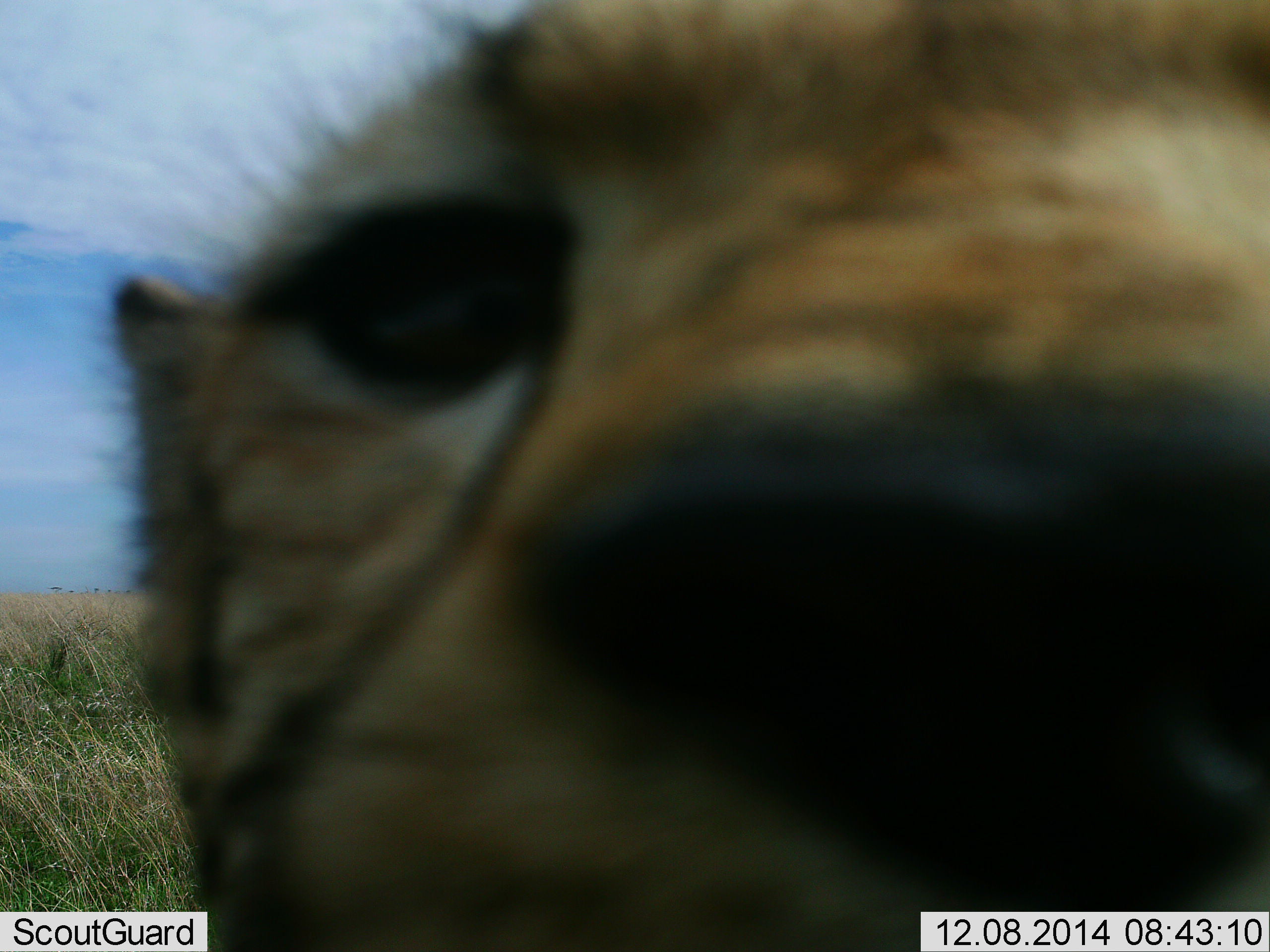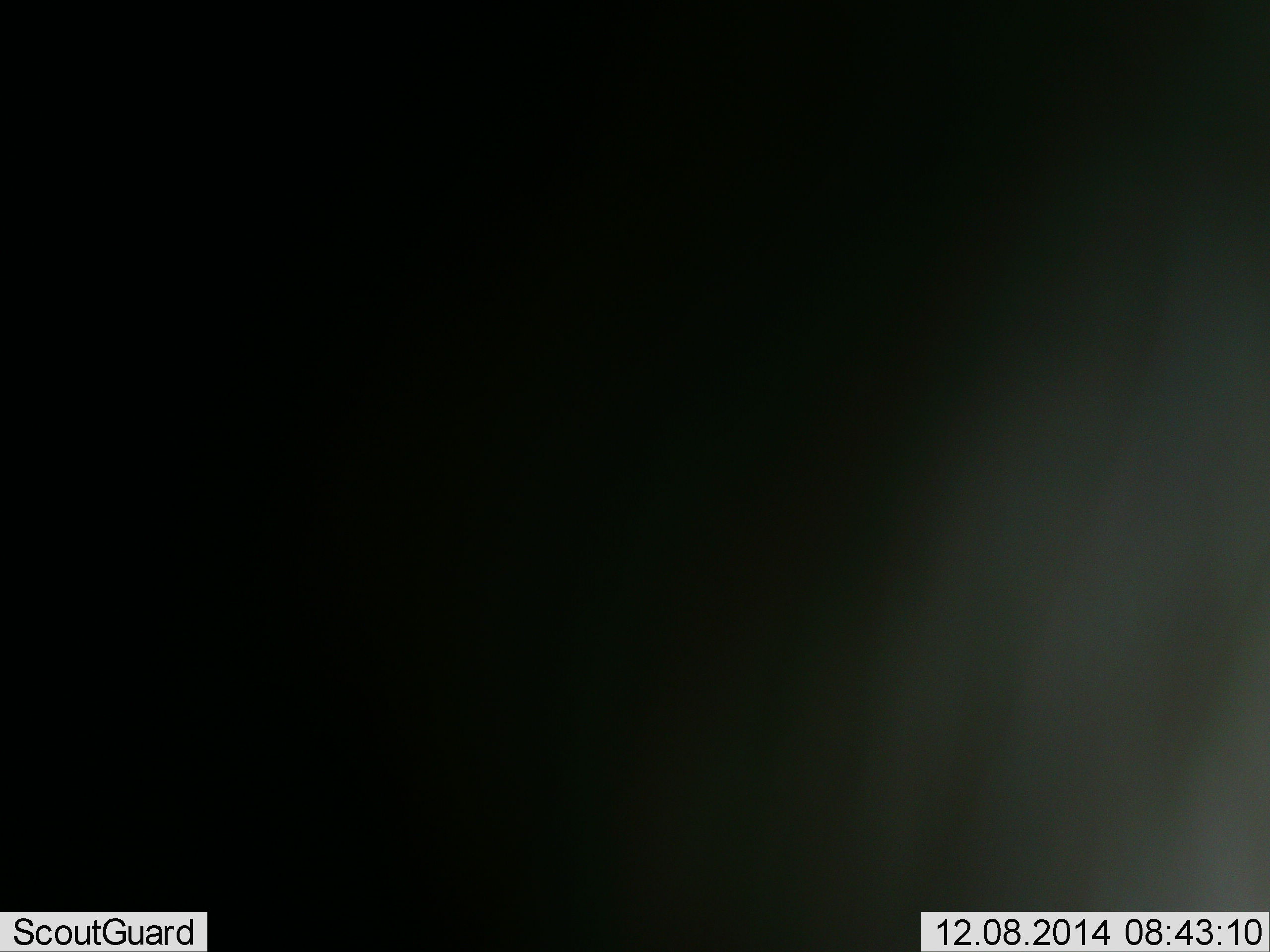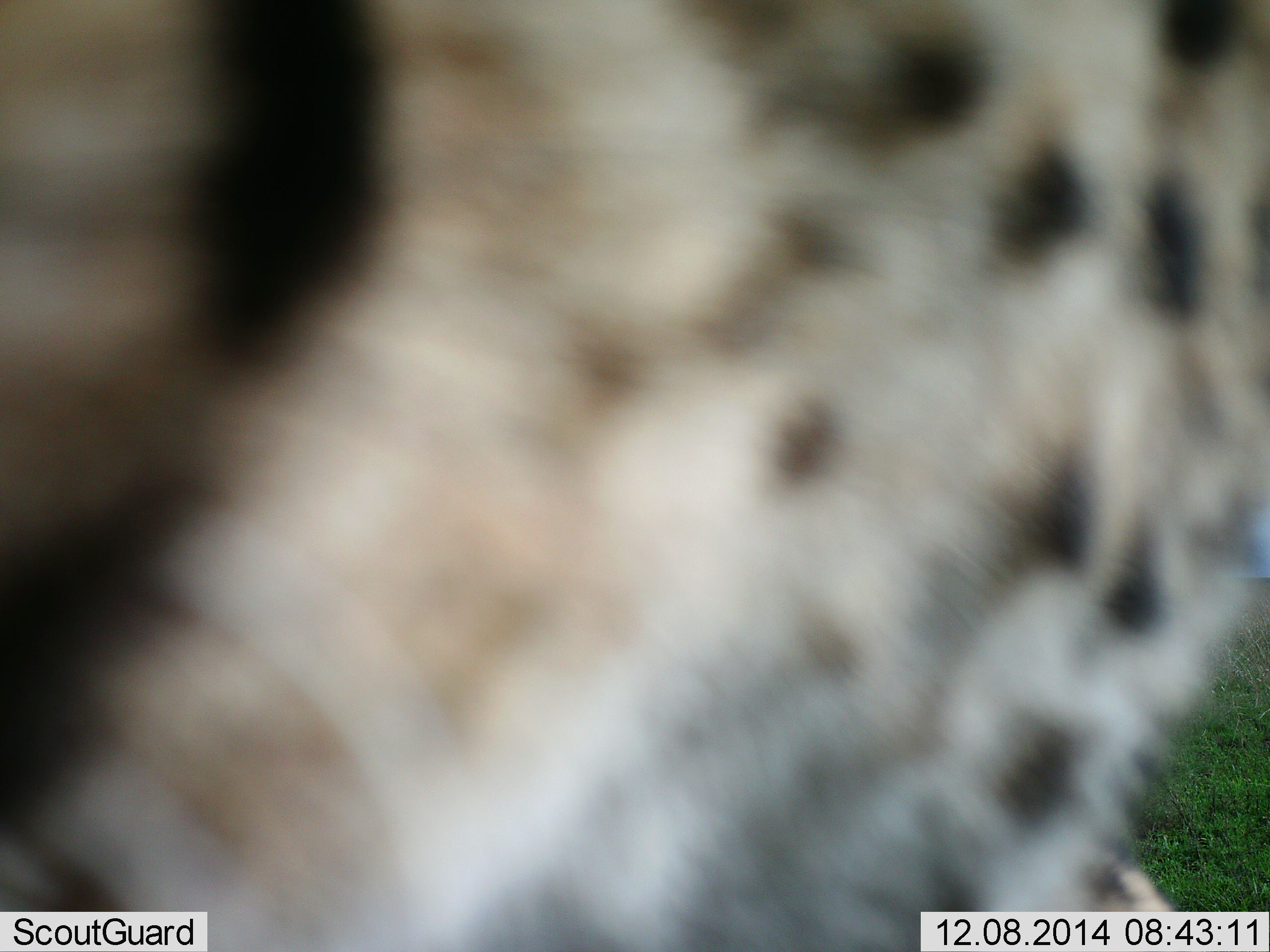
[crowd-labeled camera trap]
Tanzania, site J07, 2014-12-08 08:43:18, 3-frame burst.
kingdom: Animalia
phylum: Chordata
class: Mammalia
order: Carnivora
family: Felidae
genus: Acinonyx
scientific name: Acinonyx jubatus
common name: cheetah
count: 1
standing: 60%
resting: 0%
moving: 40%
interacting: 10%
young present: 0%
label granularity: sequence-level